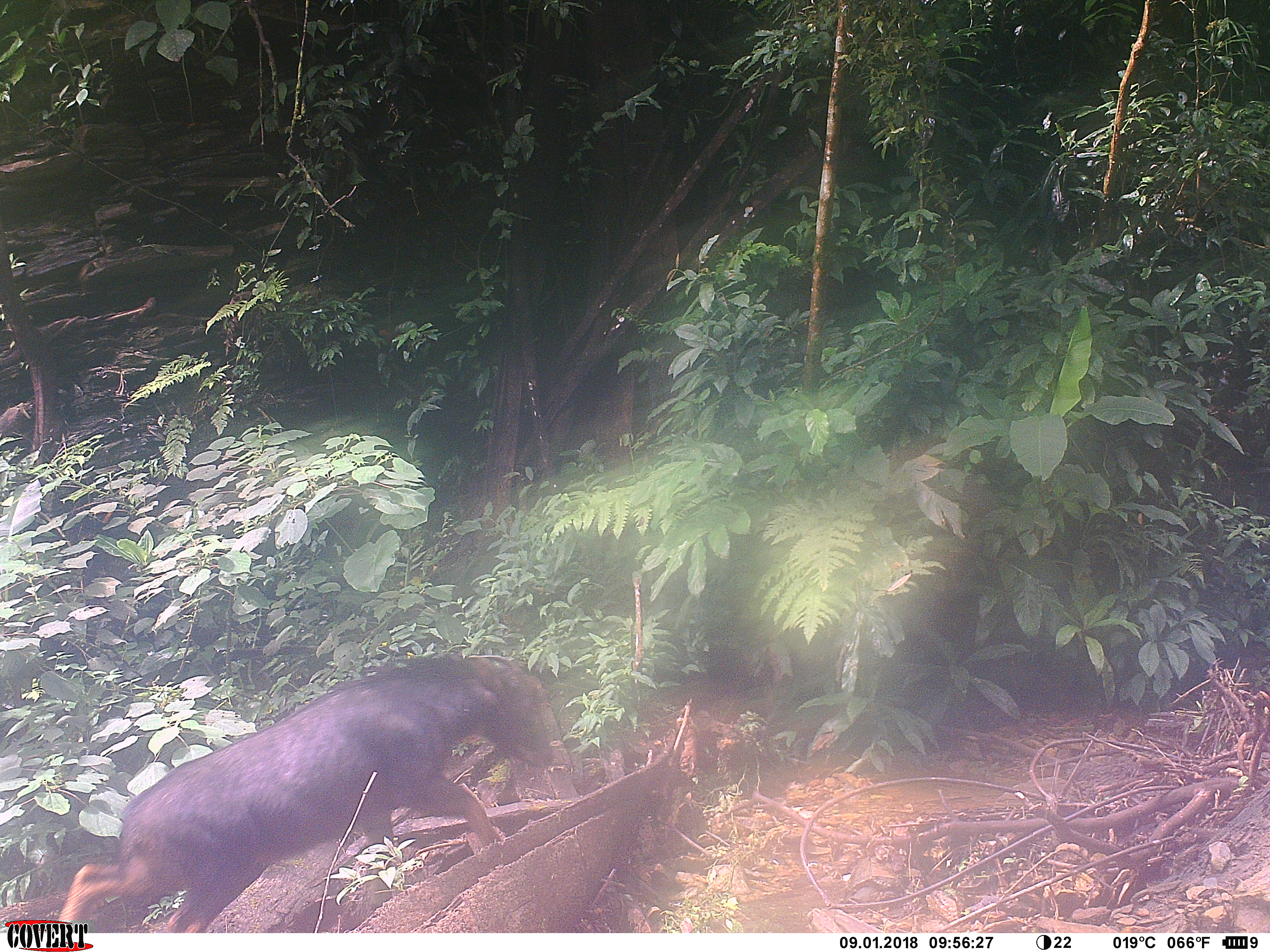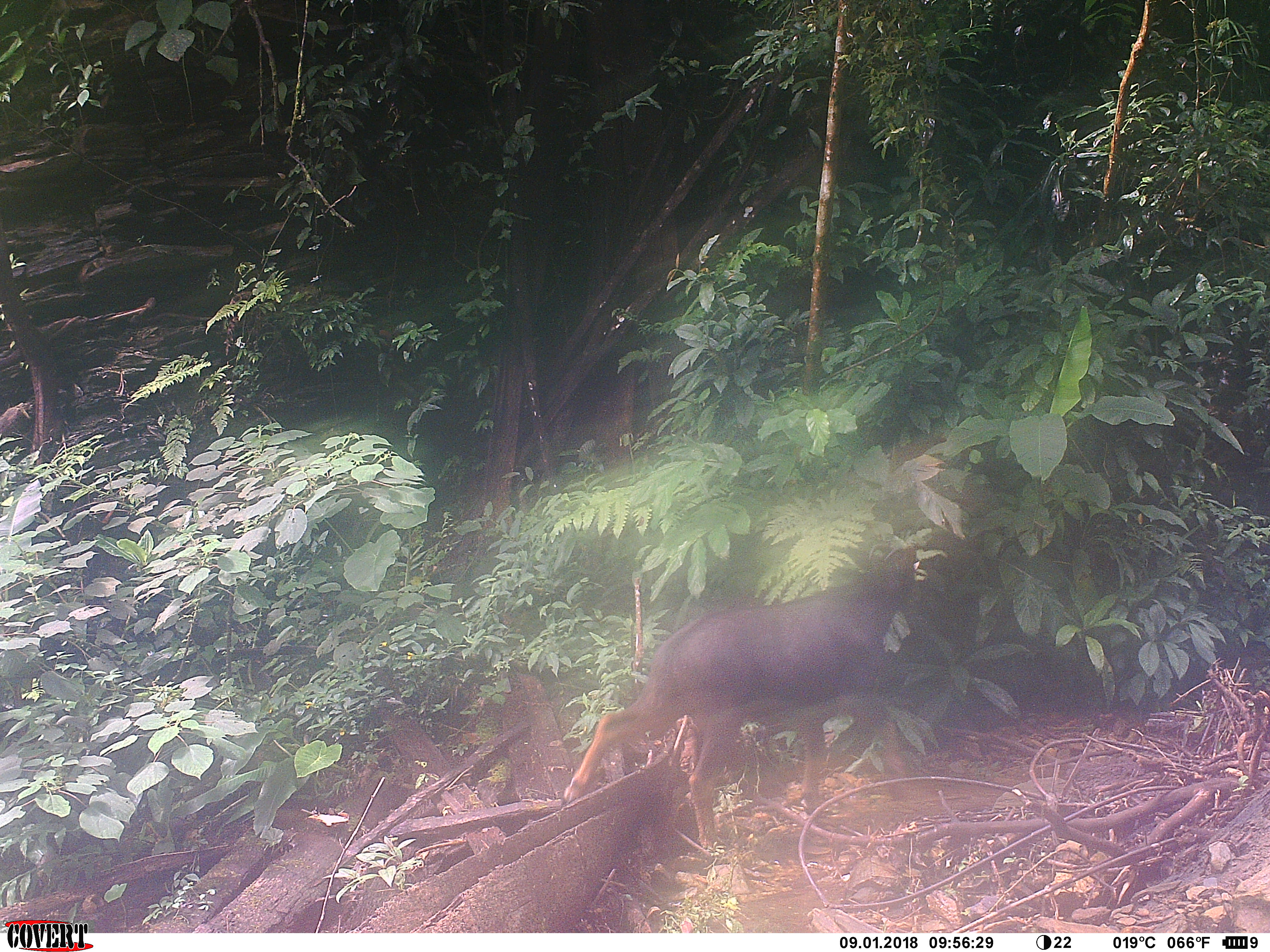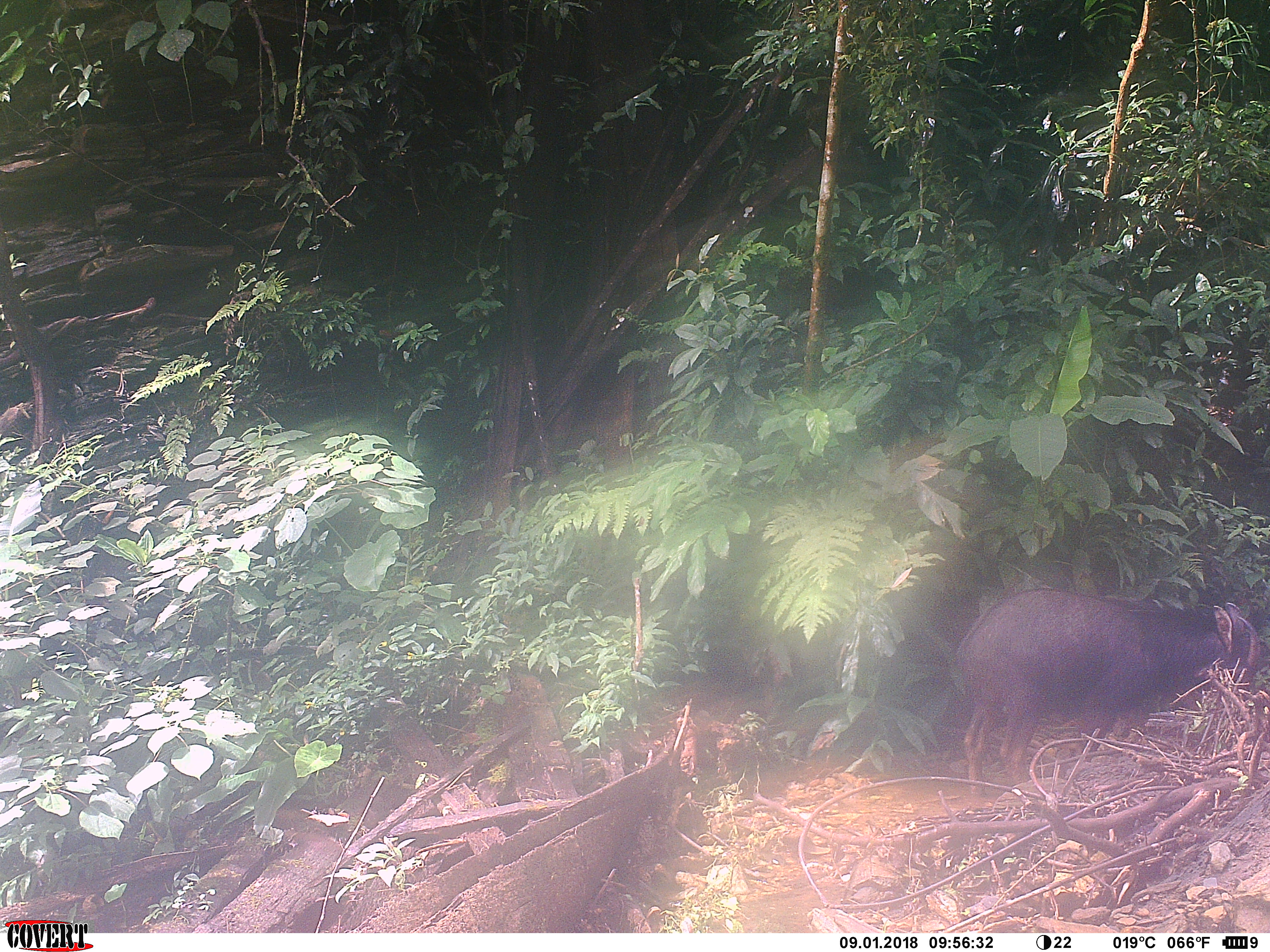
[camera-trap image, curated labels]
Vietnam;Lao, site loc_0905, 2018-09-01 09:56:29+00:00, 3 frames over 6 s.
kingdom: Animalia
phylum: Chordata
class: Mammalia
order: Artiodactyla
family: Bovidae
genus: Capricornis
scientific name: Capricornis sumatraensis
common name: chinese serow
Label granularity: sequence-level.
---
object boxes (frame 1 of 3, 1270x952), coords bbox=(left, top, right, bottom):
chinese serow: bbox=(57, 653, 553, 933)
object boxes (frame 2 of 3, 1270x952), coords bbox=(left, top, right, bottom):
chinese serow: bbox=(559, 533, 975, 848)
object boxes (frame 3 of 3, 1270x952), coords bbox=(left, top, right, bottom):
chinese serow: bbox=(954, 588, 1270, 798)